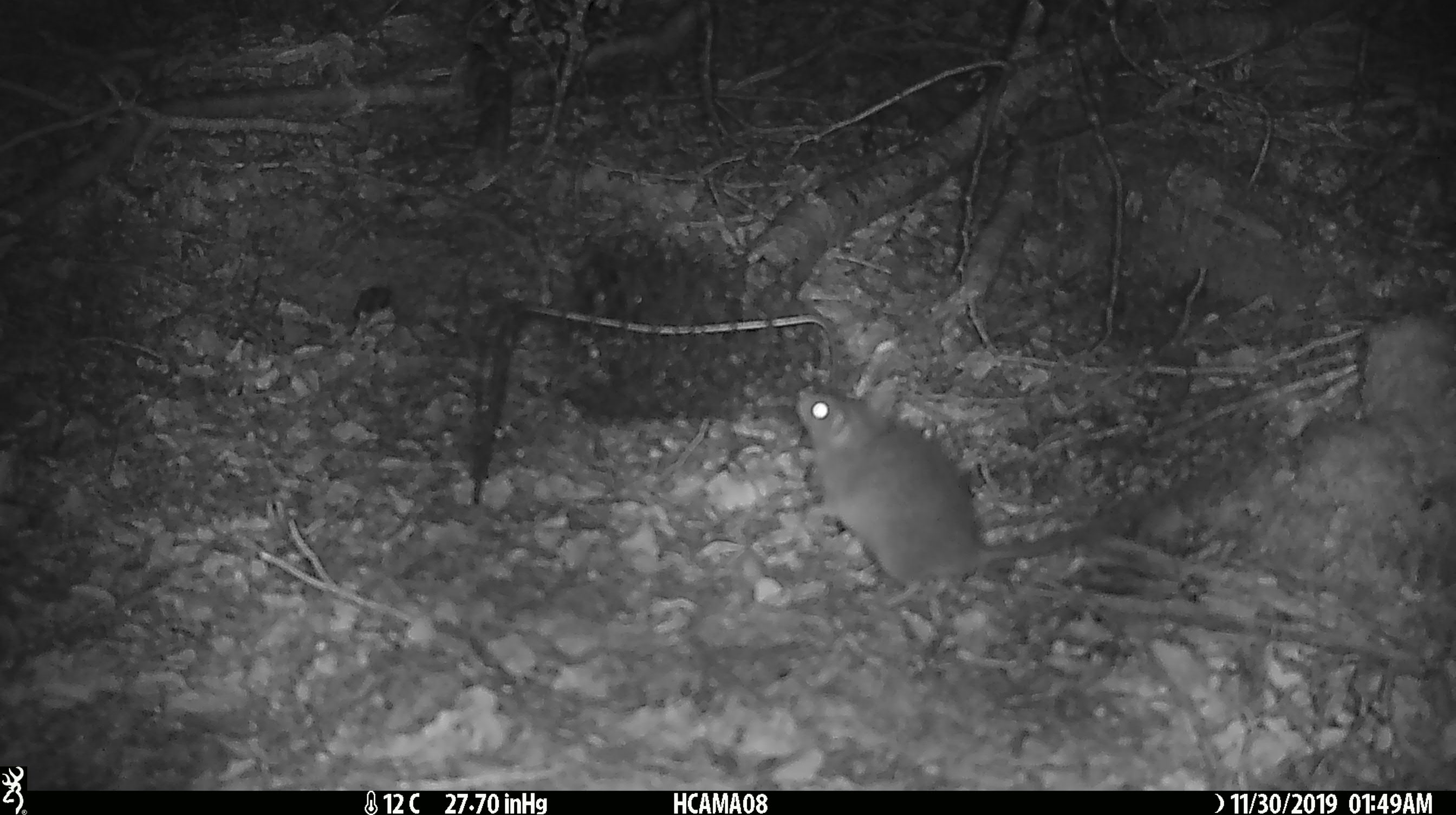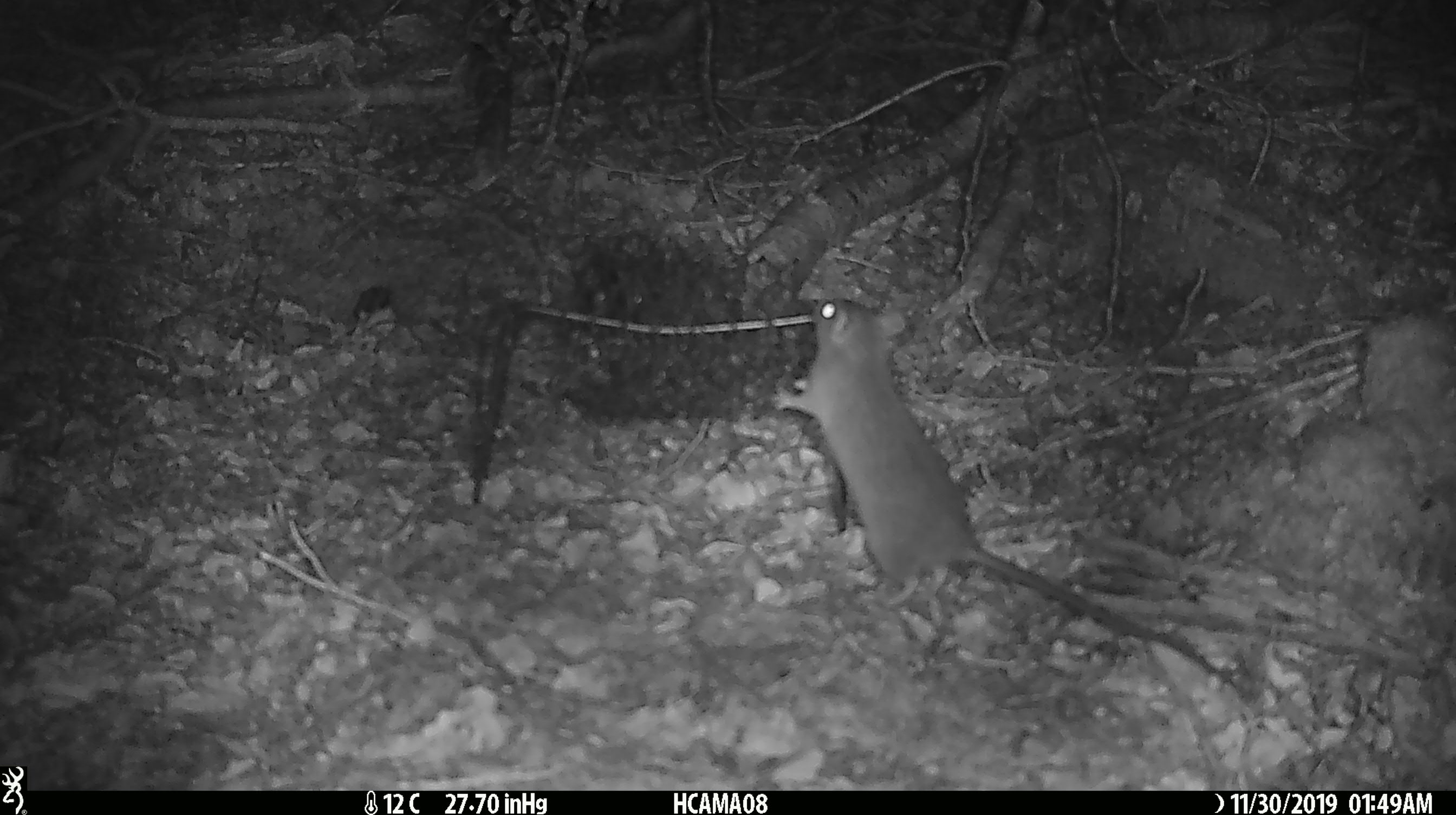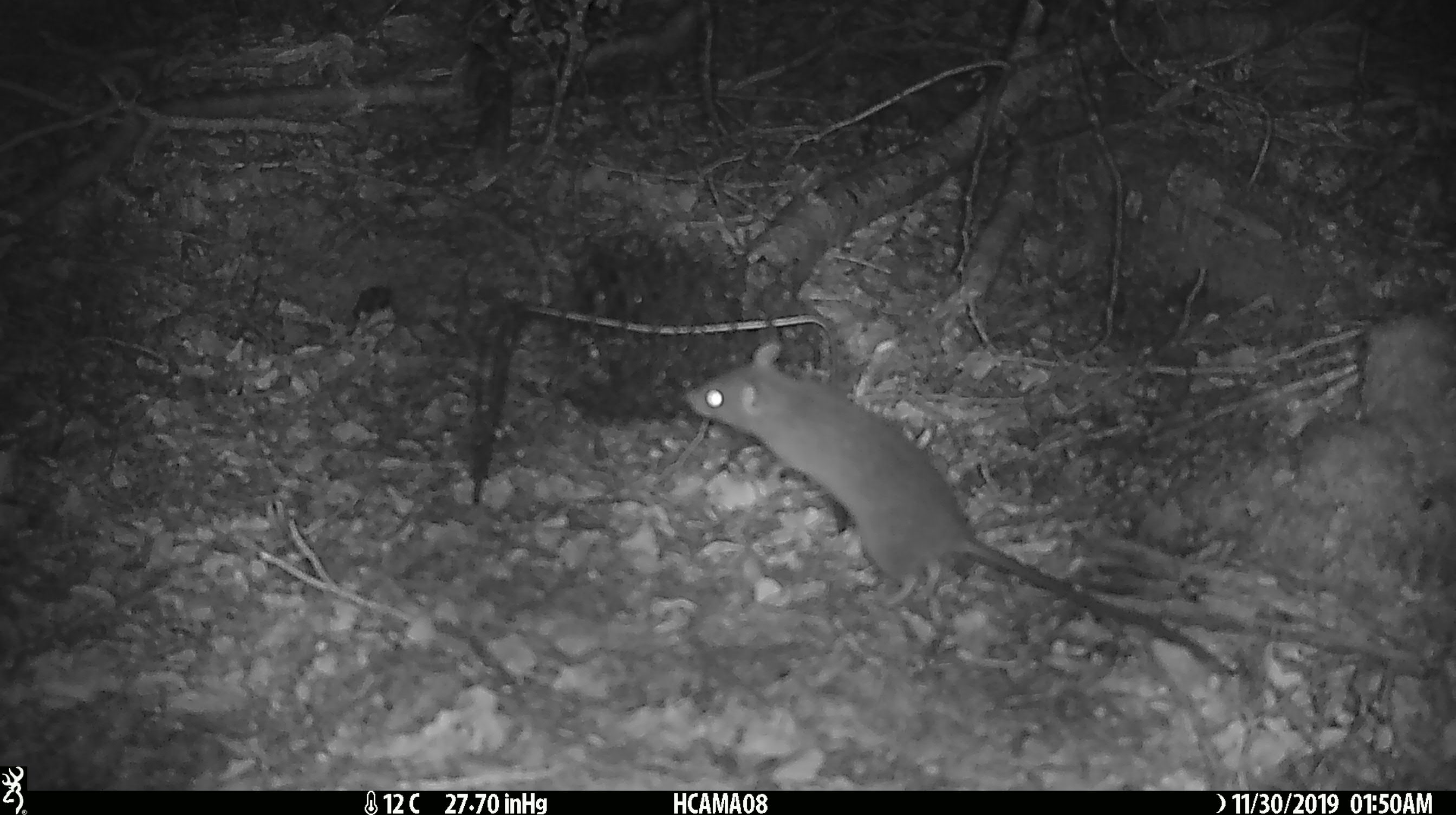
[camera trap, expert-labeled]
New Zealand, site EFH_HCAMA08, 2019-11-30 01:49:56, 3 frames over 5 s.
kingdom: Animalia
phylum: Chordata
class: Mammalia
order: Rodentia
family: Muridae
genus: Rattus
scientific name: Rattus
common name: rat